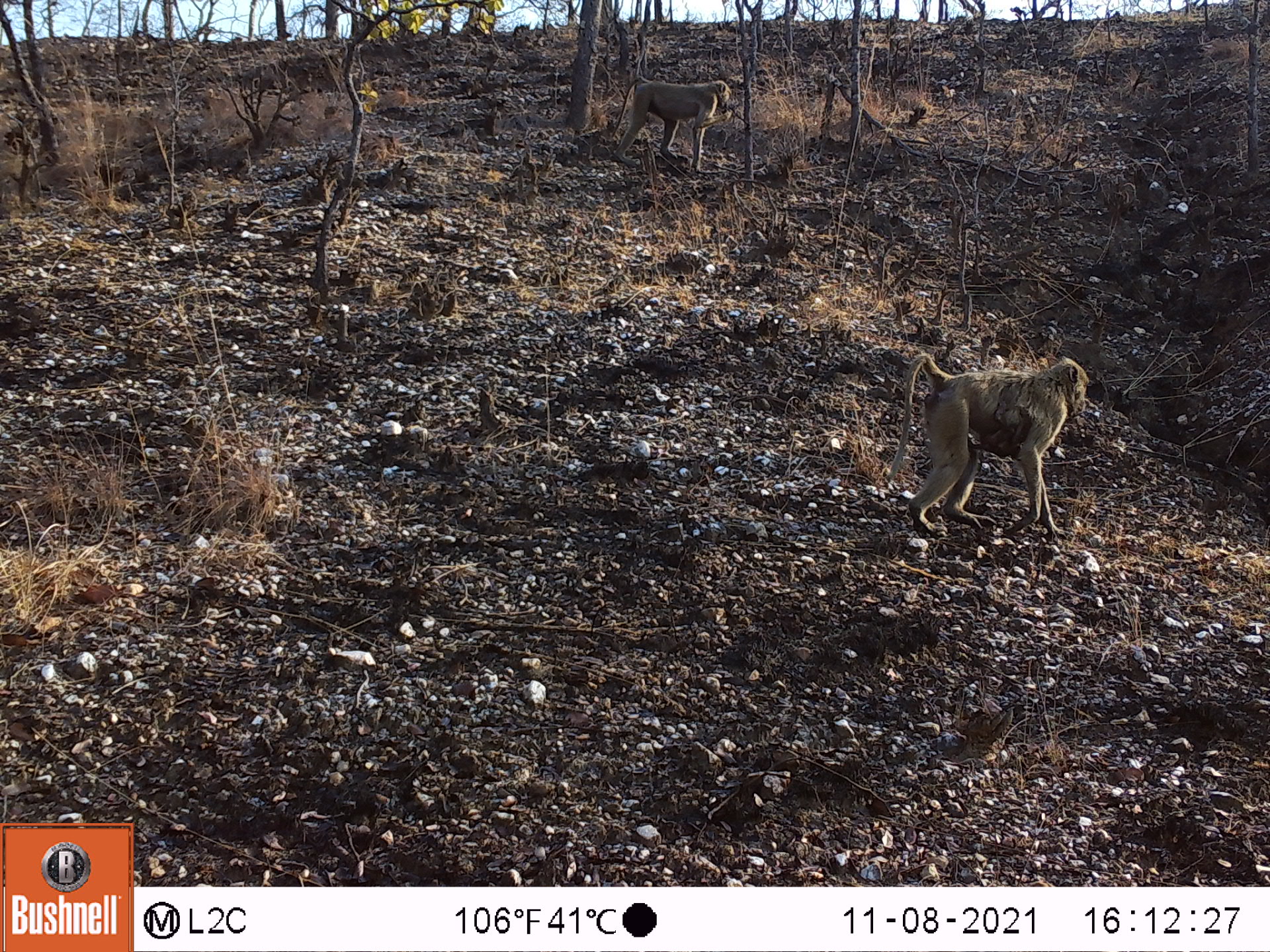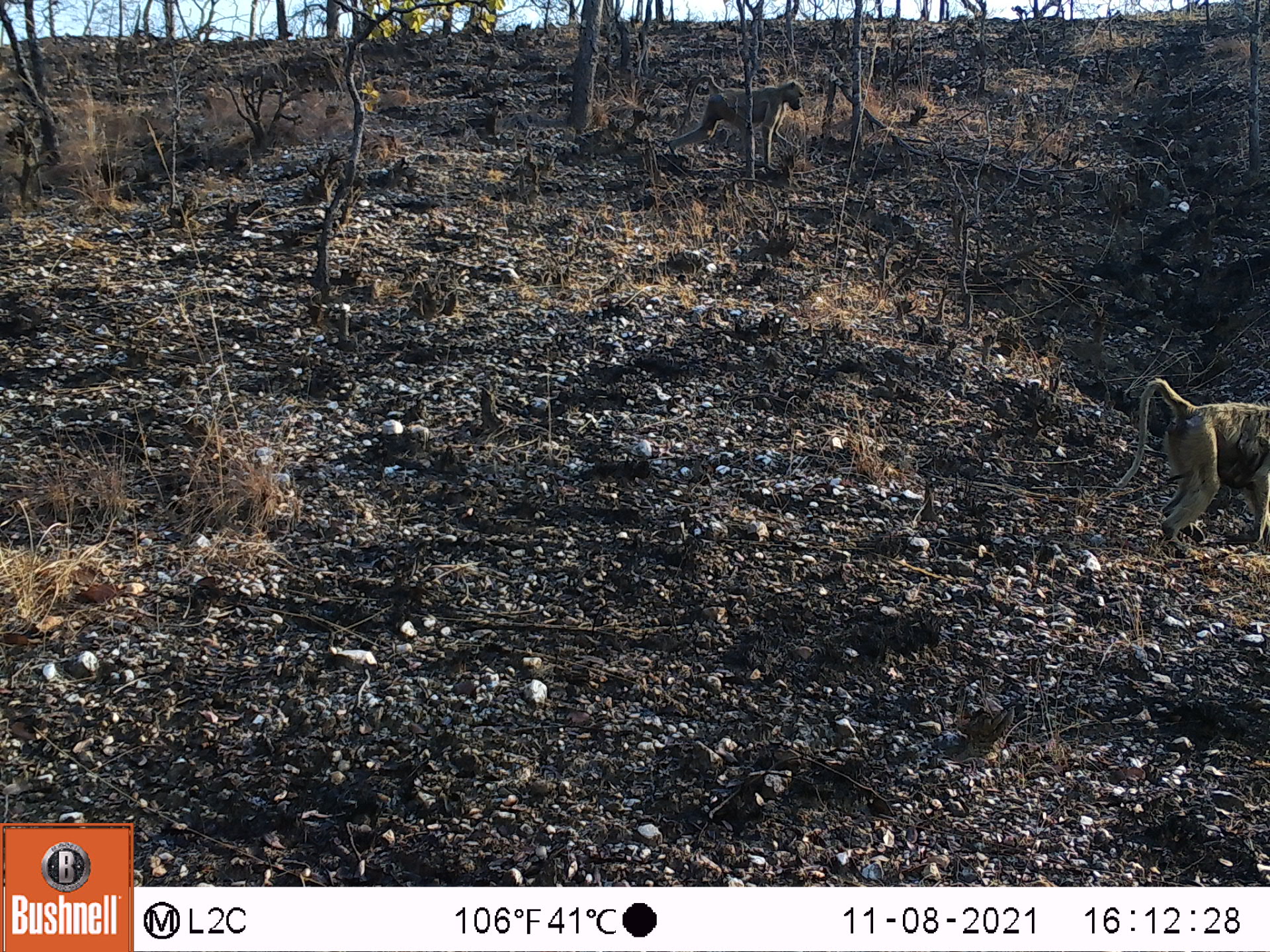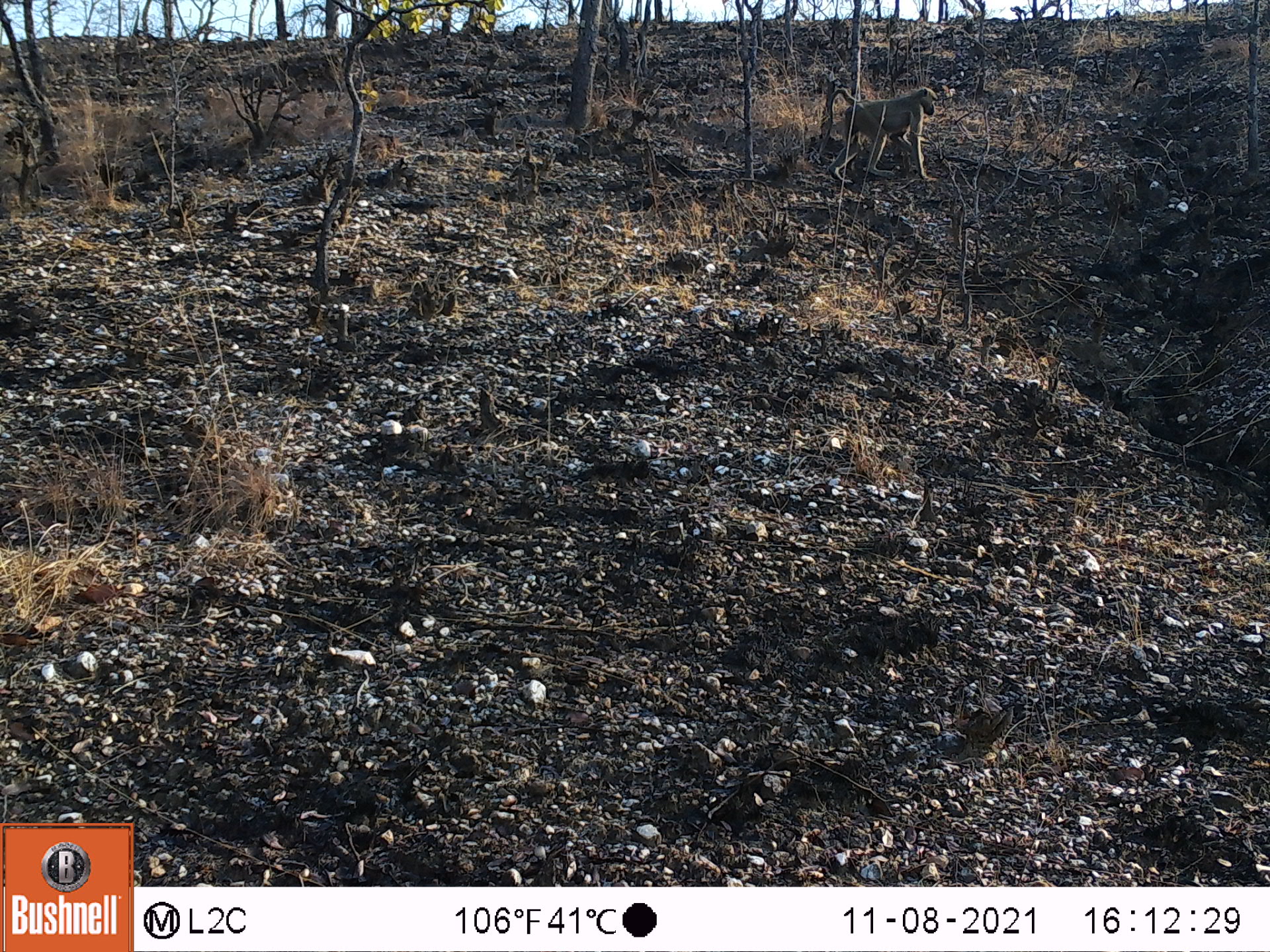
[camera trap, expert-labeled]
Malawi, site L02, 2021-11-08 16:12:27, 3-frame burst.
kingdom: Animalia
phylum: Chordata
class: Mammalia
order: Primates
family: Cercopithecidae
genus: Papio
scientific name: Papio cynocephalus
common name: yellow baboon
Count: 3.